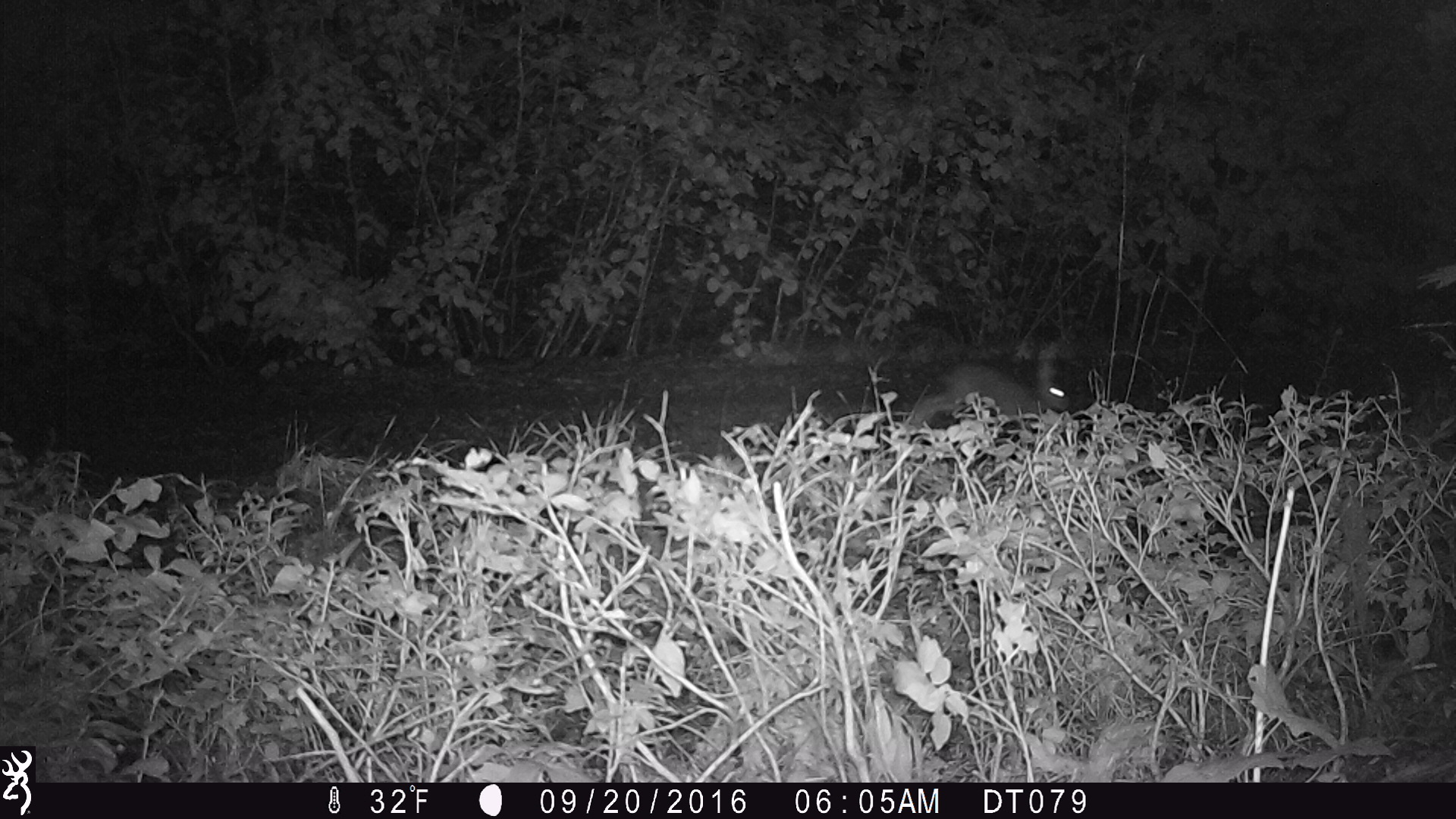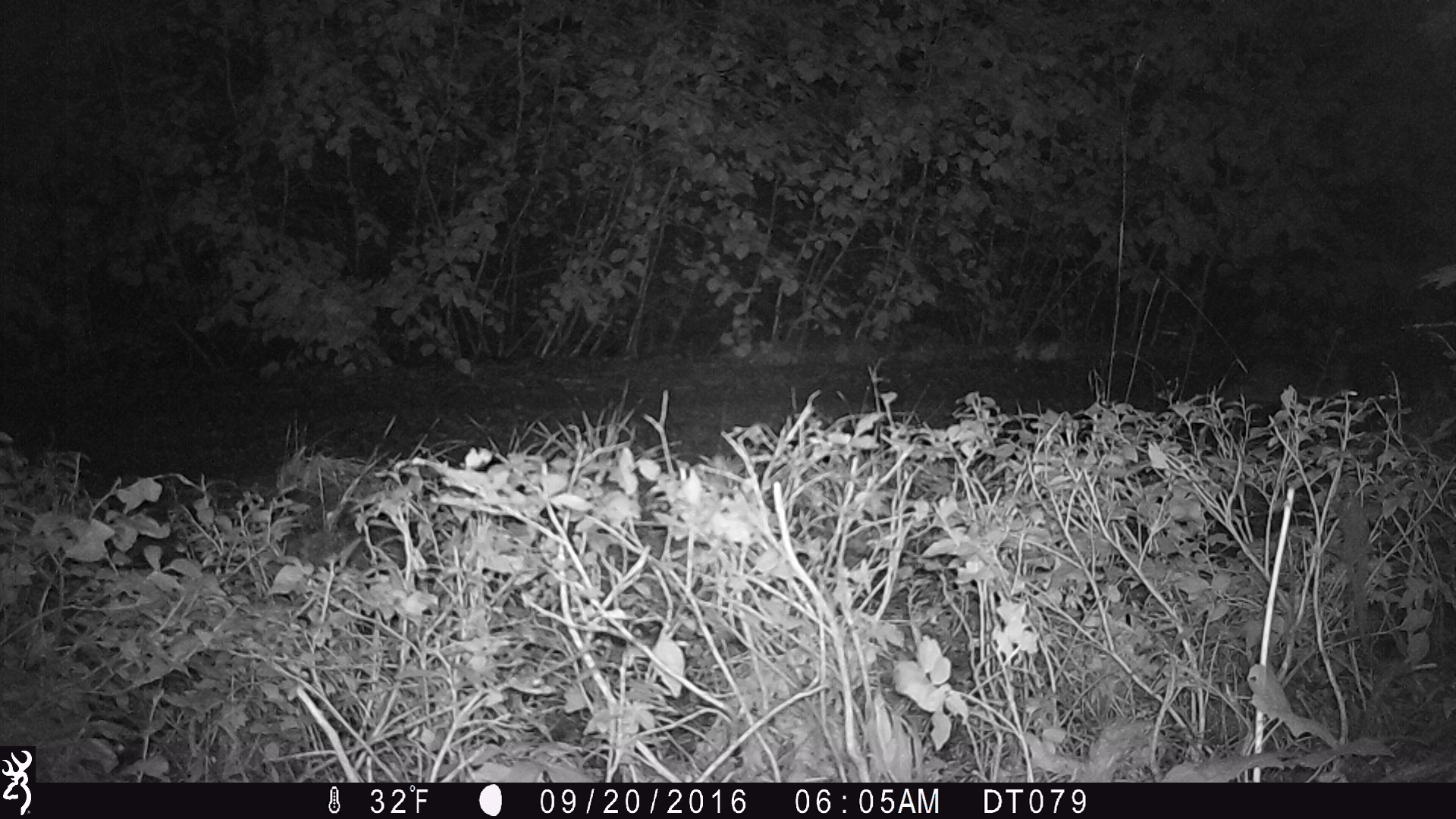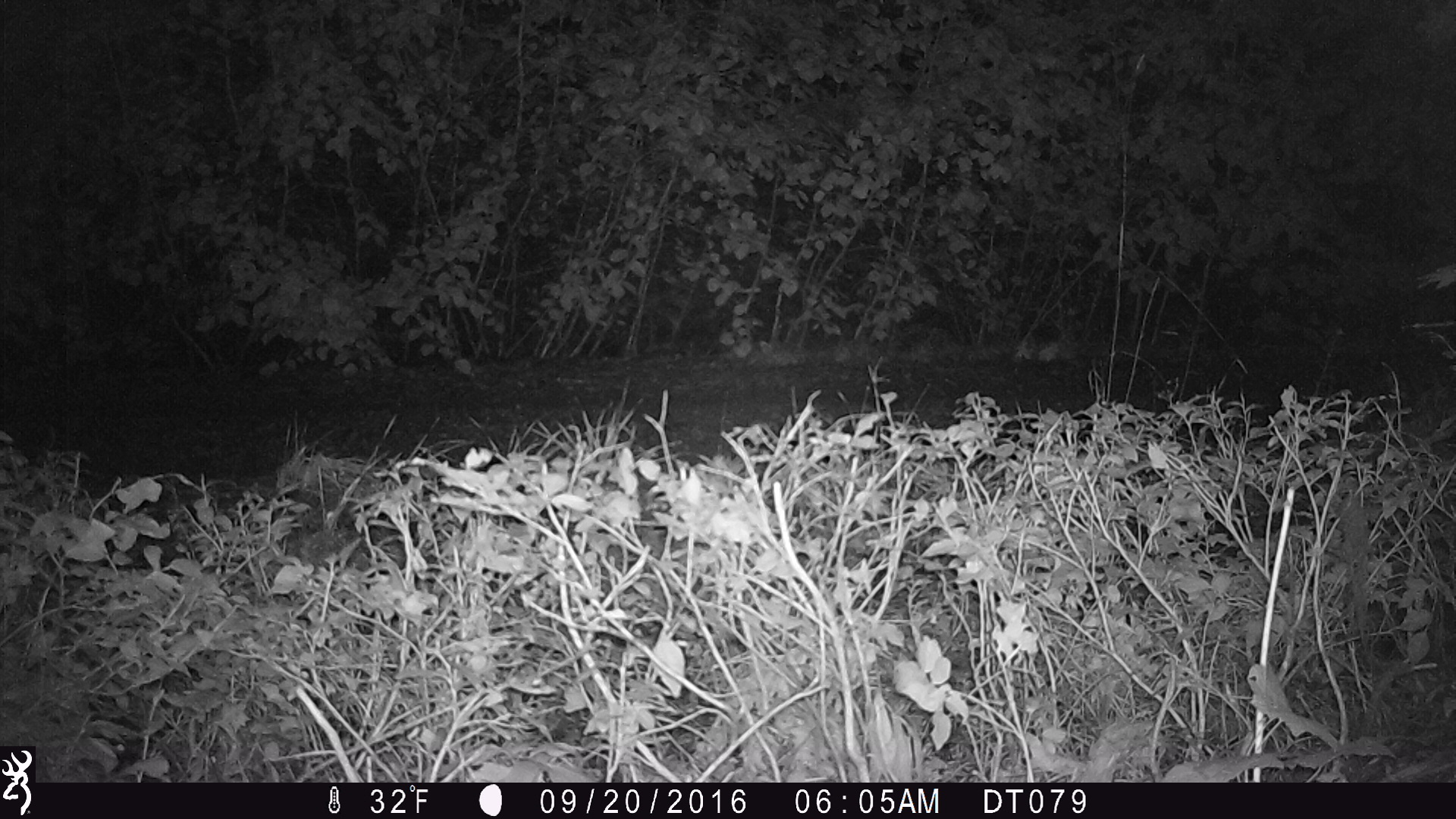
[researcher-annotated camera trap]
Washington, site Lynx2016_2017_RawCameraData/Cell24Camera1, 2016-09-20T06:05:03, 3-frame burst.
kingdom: Animalia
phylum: Chordata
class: Mammalia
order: Lagomorpha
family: Leporidae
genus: Lepus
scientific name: Lepus americanus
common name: snowshoe hare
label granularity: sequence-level